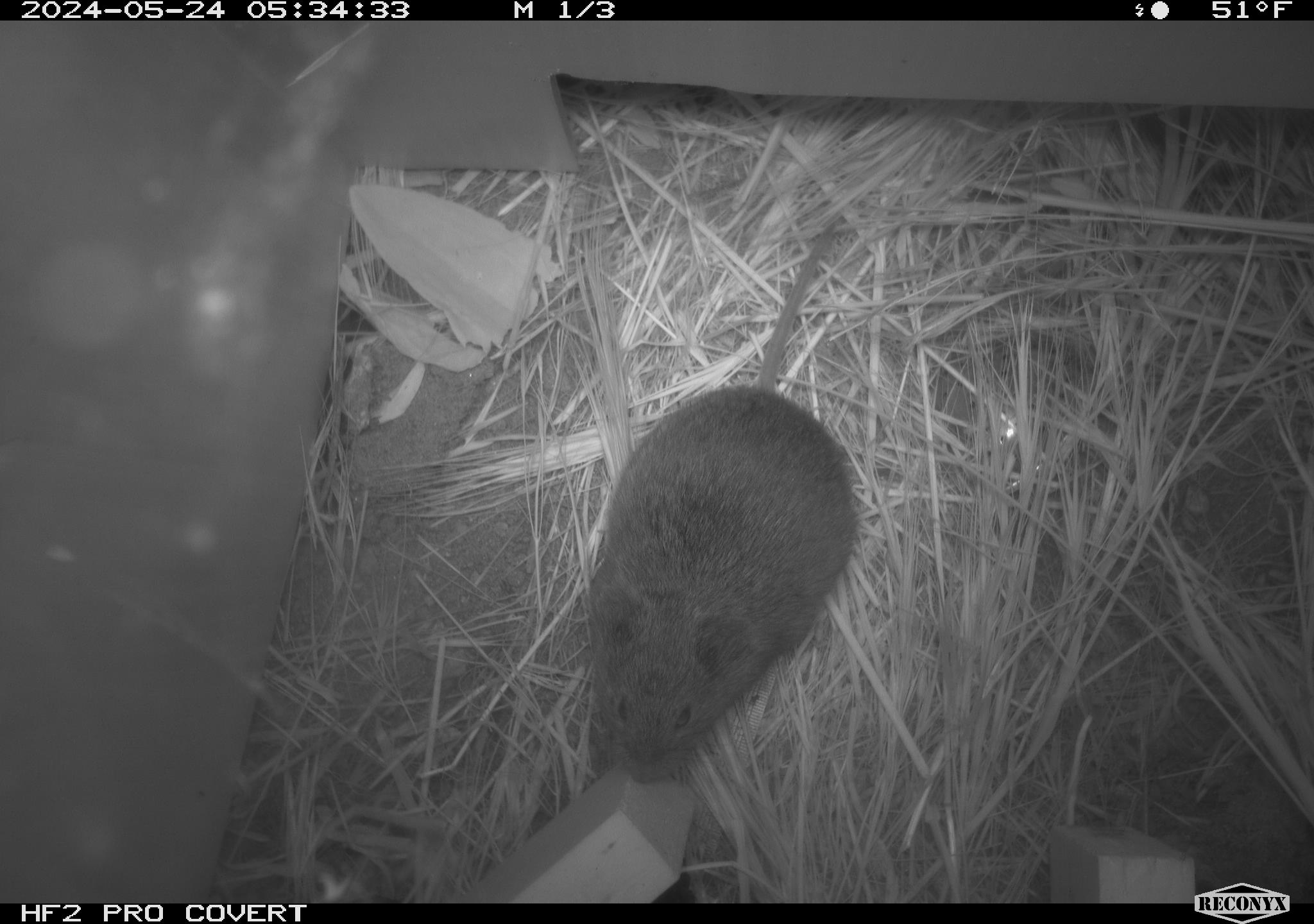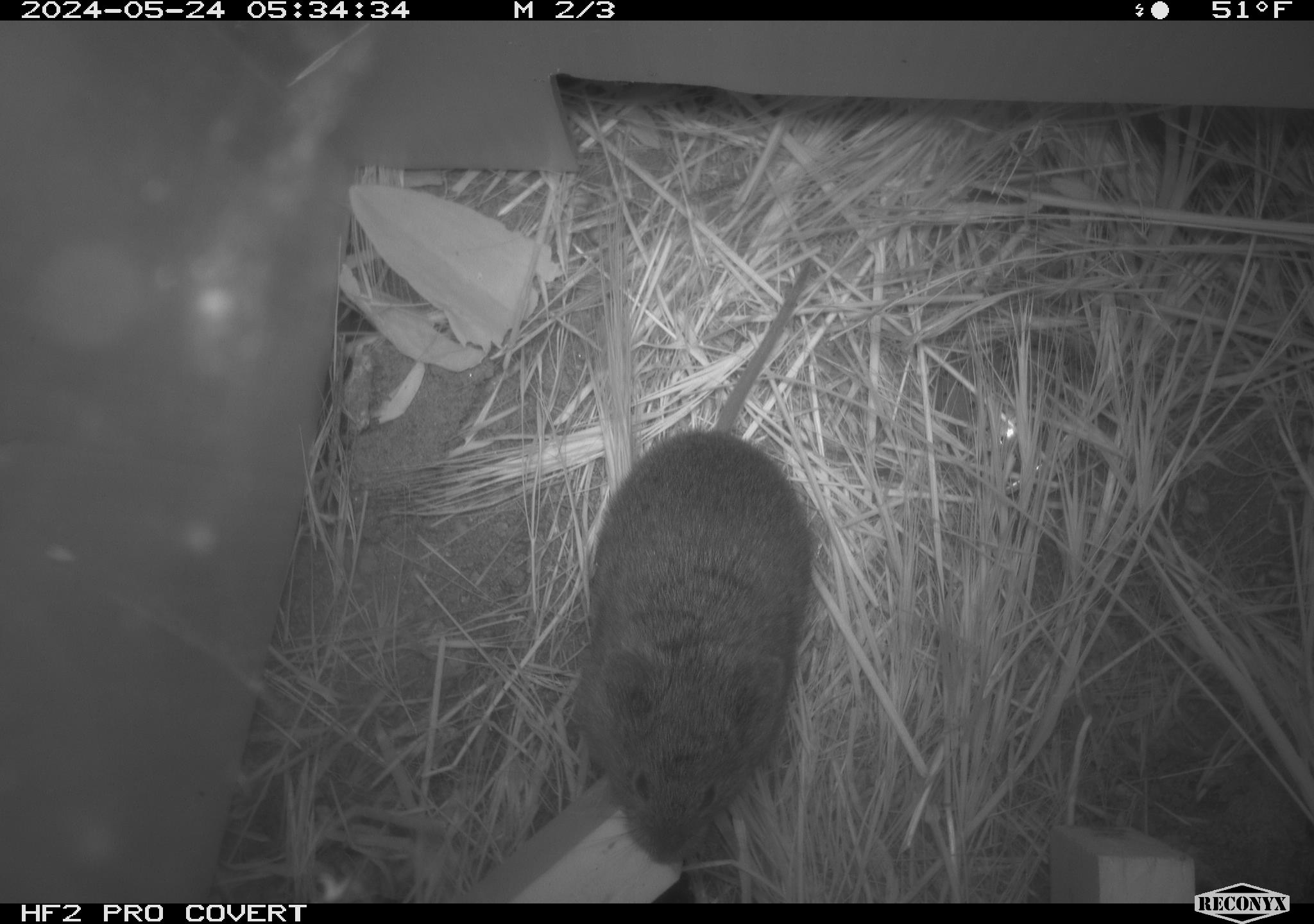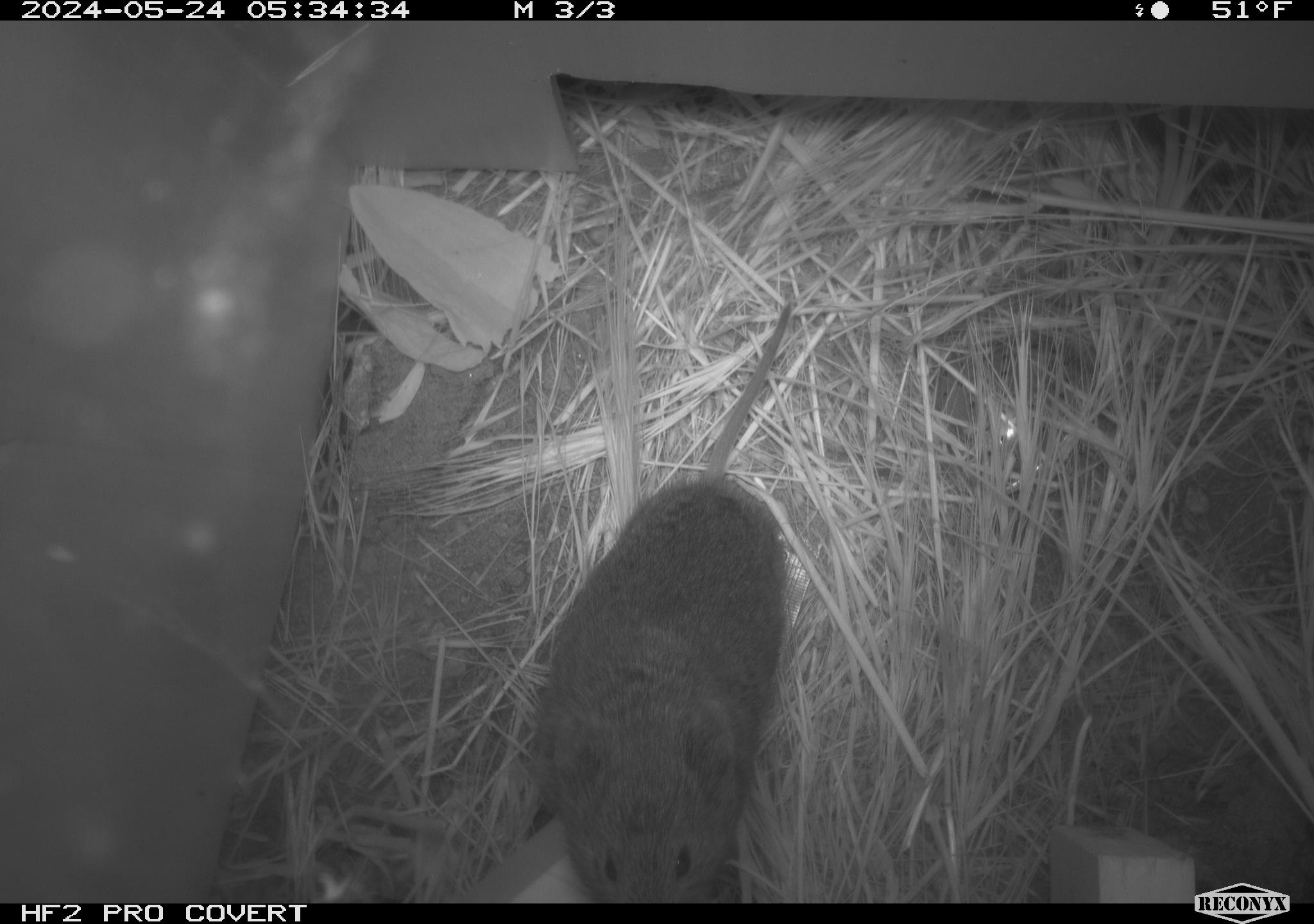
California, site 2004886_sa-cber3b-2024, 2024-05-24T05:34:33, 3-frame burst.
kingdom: Animalia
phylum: Chordata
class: Mammalia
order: Rodentia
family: Cricetidae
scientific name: Arvicolinae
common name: voles, lemmings, and muskrats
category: arvicolinae subfamily